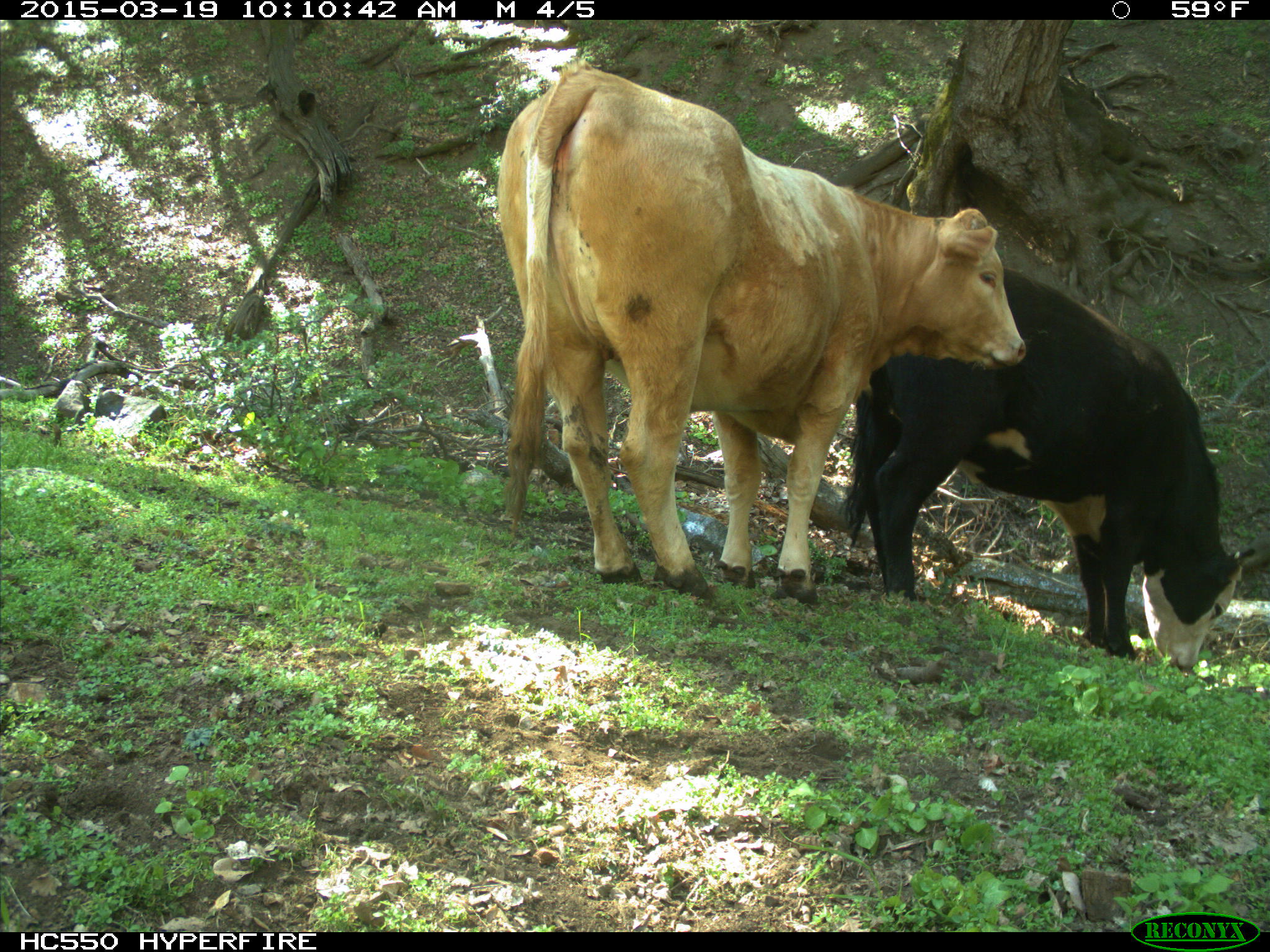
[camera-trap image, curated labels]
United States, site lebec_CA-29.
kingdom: Animalia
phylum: Chordata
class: Mammalia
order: Artiodactyla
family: Bovidae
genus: Bos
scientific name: Bos taurus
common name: domestic cow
Bos taurus (domestic cow).